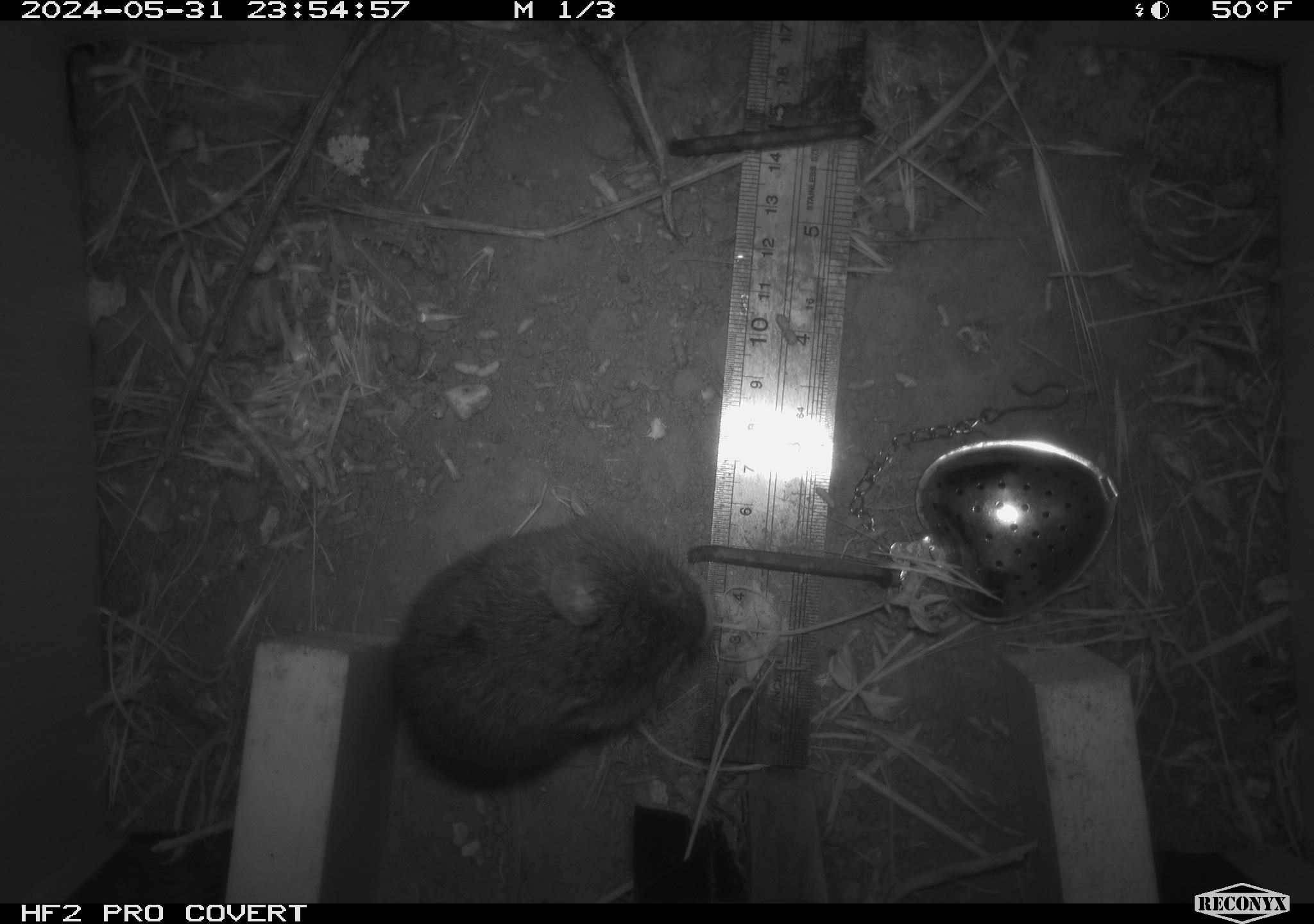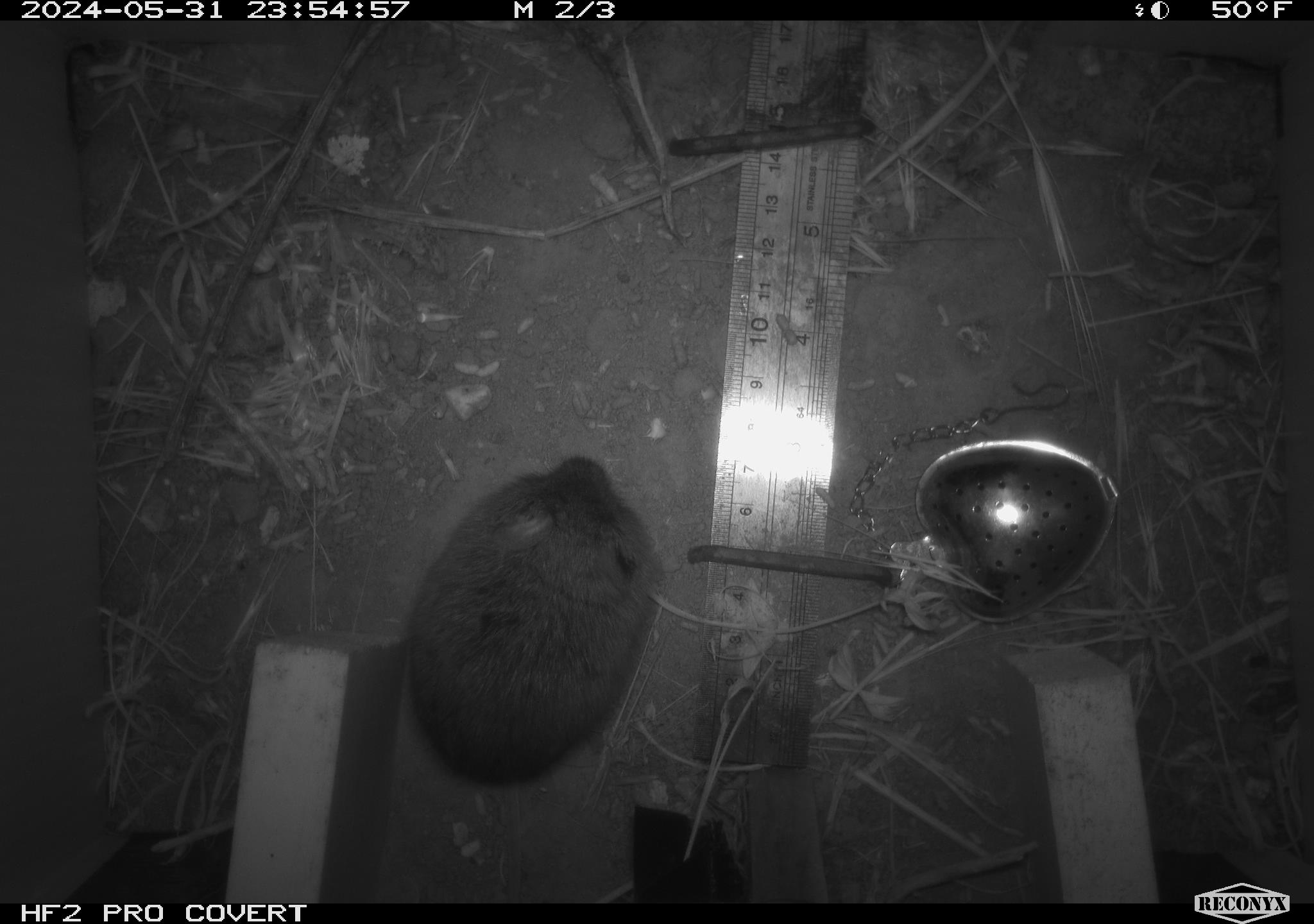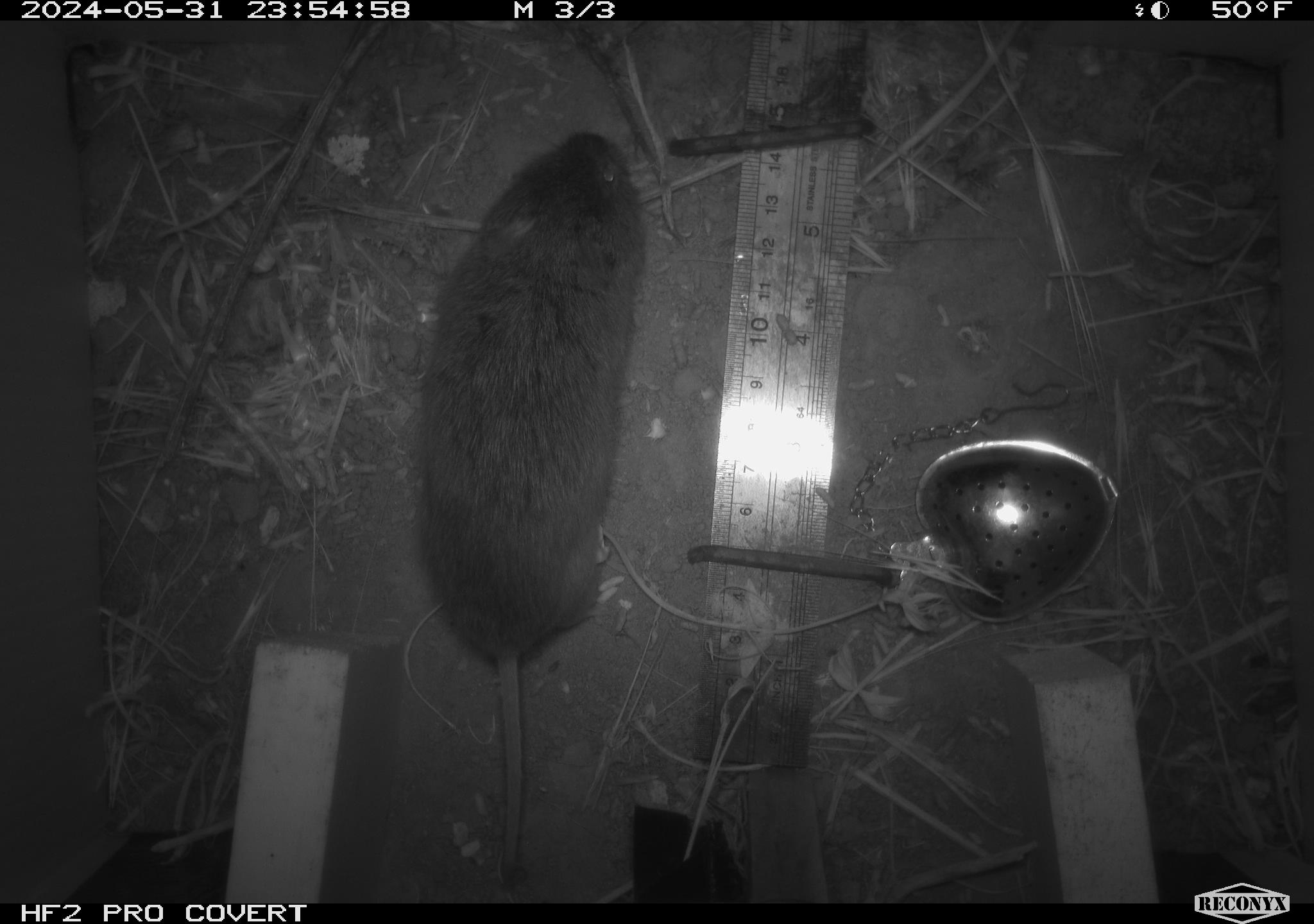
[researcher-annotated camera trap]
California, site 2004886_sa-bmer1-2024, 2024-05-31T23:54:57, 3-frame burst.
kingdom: Animalia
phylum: Chordata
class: Mammalia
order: Rodentia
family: Cricetidae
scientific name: Arvicolinae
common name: voles, lemmings, and muskrats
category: arvicolinae subfamily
Arvicolinae subfamily (voles, lemmings, and muskrats) (Arvicolinae).